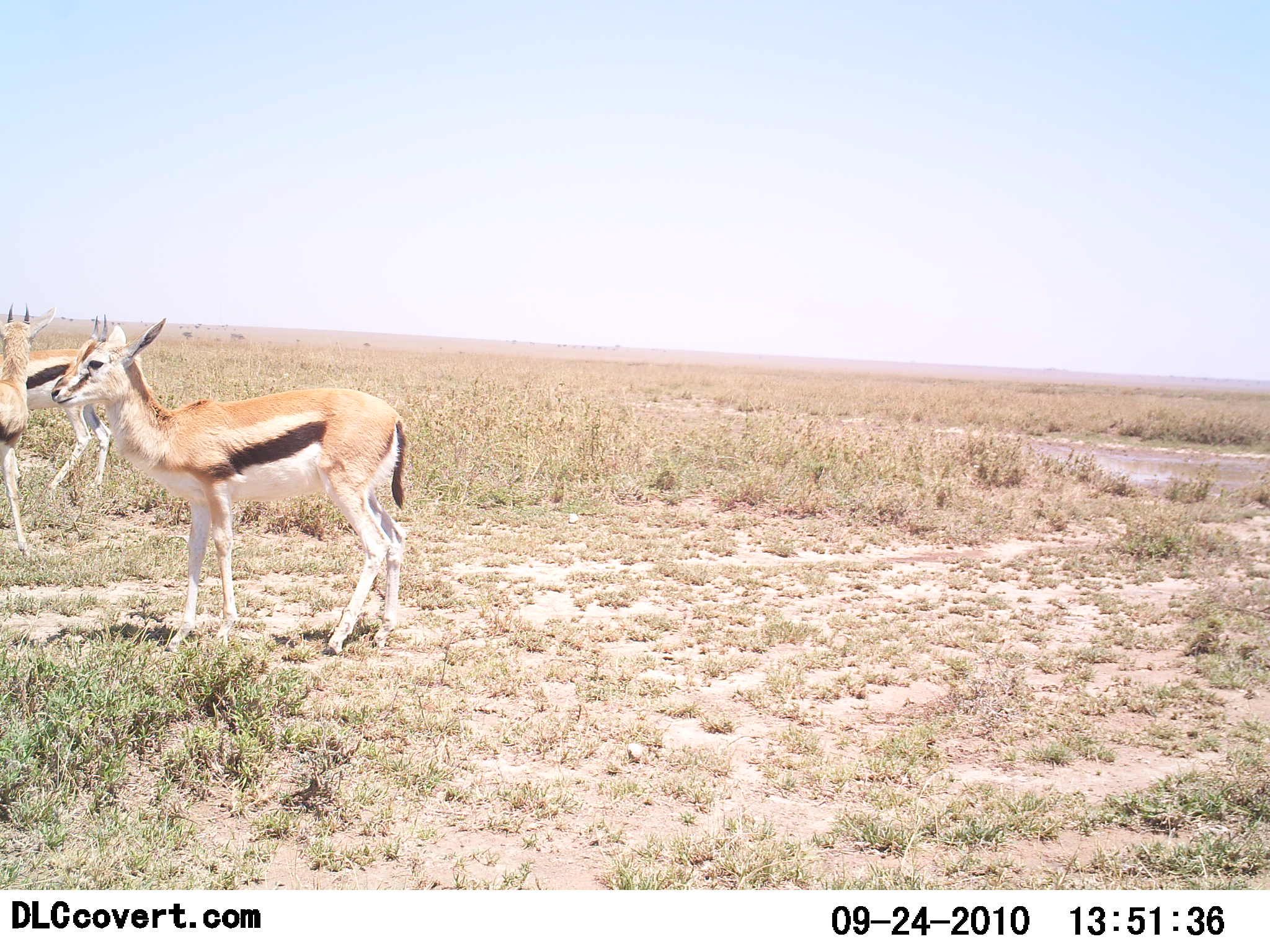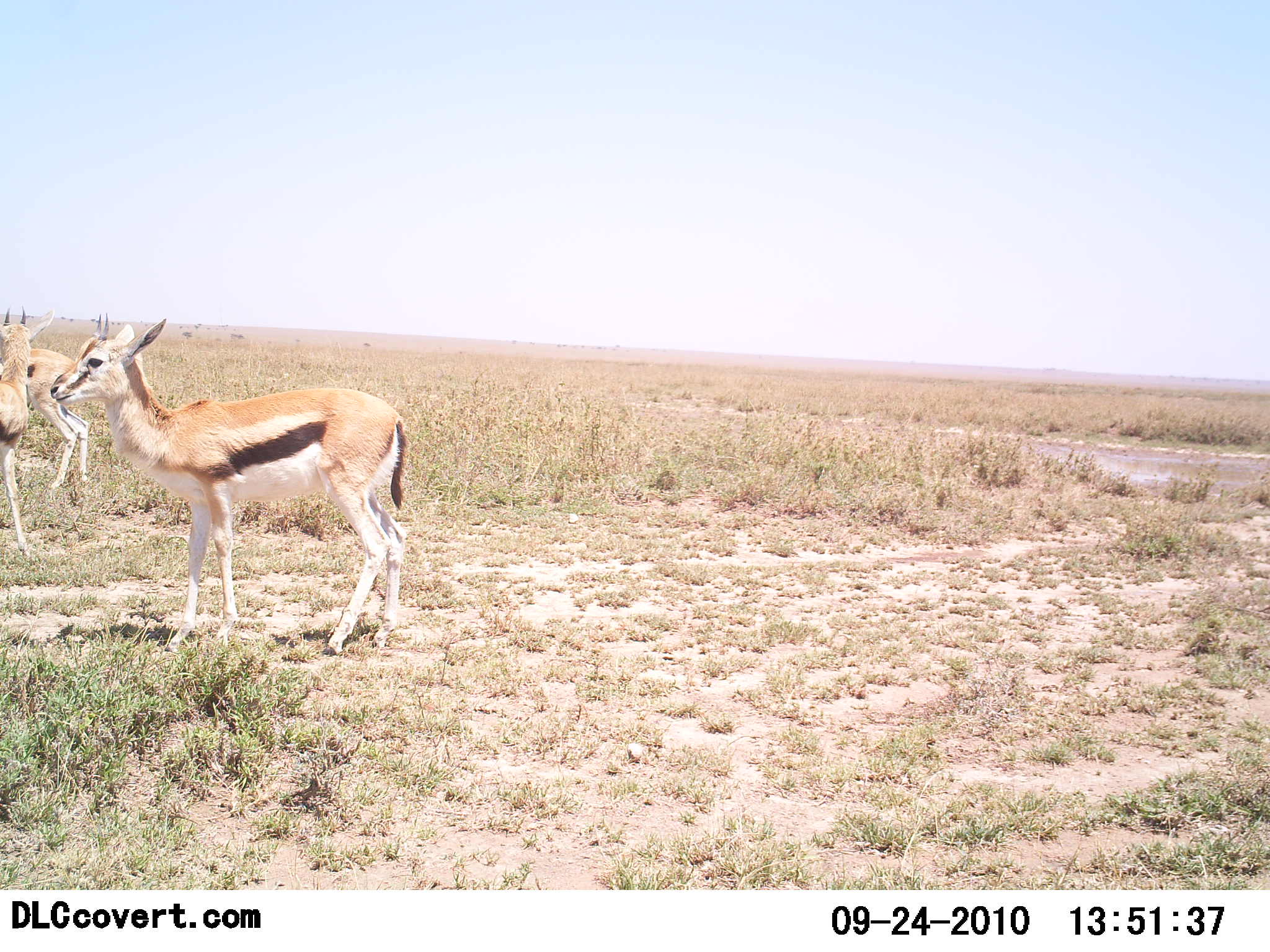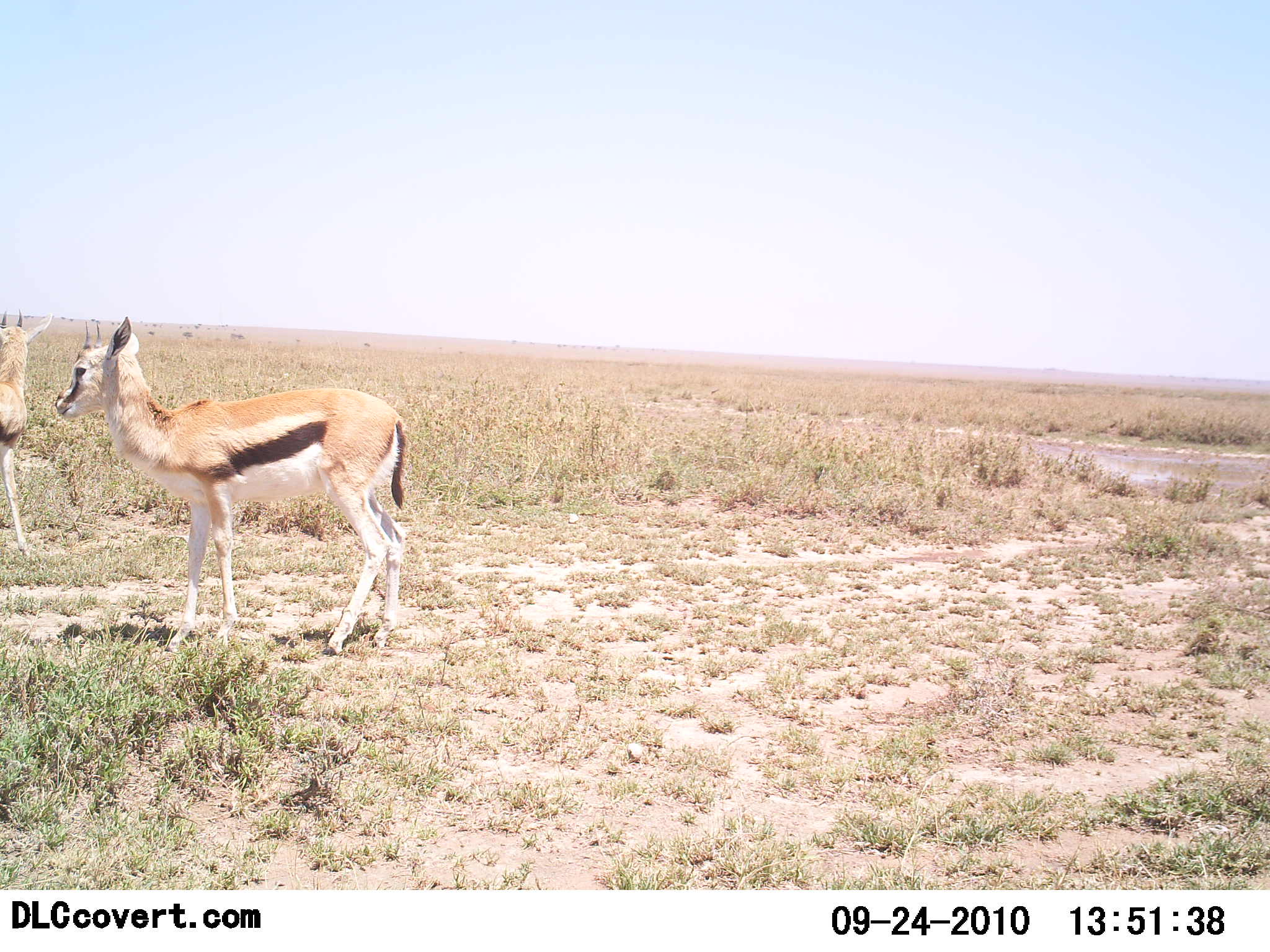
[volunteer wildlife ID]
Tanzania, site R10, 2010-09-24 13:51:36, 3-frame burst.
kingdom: Animalia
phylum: Chordata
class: Mammalia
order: Artiodactyla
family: Bovidae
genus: Eudorcas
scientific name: Eudorcas thomsonii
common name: thomson's gazelle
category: gazellethomsons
Gazellethomsons (thomson's gazelle) (Eudorcas thomsonii), count 3. Behavior (volunteer vote fractions): standing 100%, resting 0%, moving 54%, interacting 0%. Young present (vote fraction): 8%. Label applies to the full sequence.